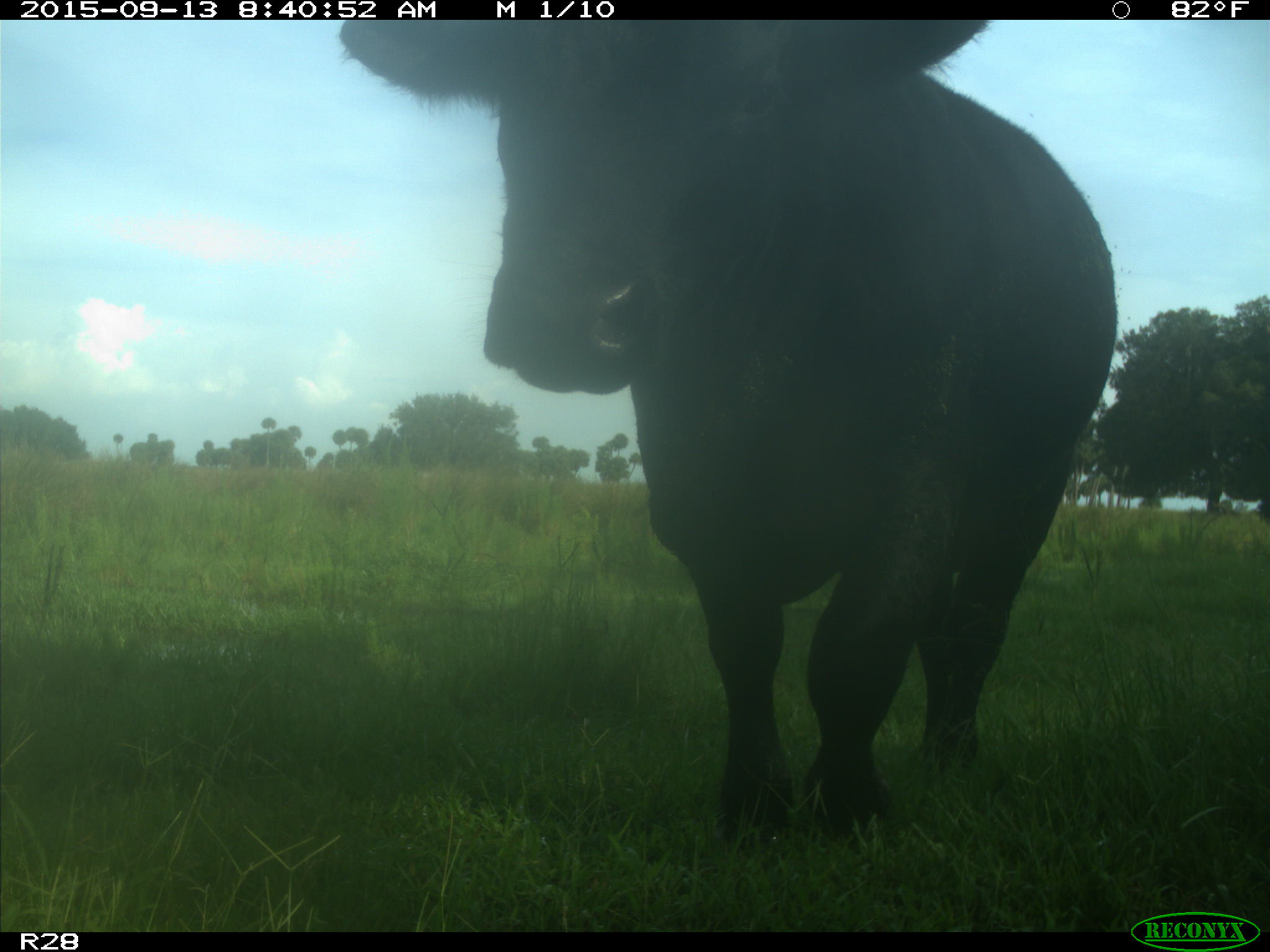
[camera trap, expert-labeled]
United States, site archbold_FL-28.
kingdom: Animalia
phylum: Chordata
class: Mammalia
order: Artiodactyla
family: Bovidae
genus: Bos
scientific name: Bos taurus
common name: domestic cow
Bos taurus (domestic cow).